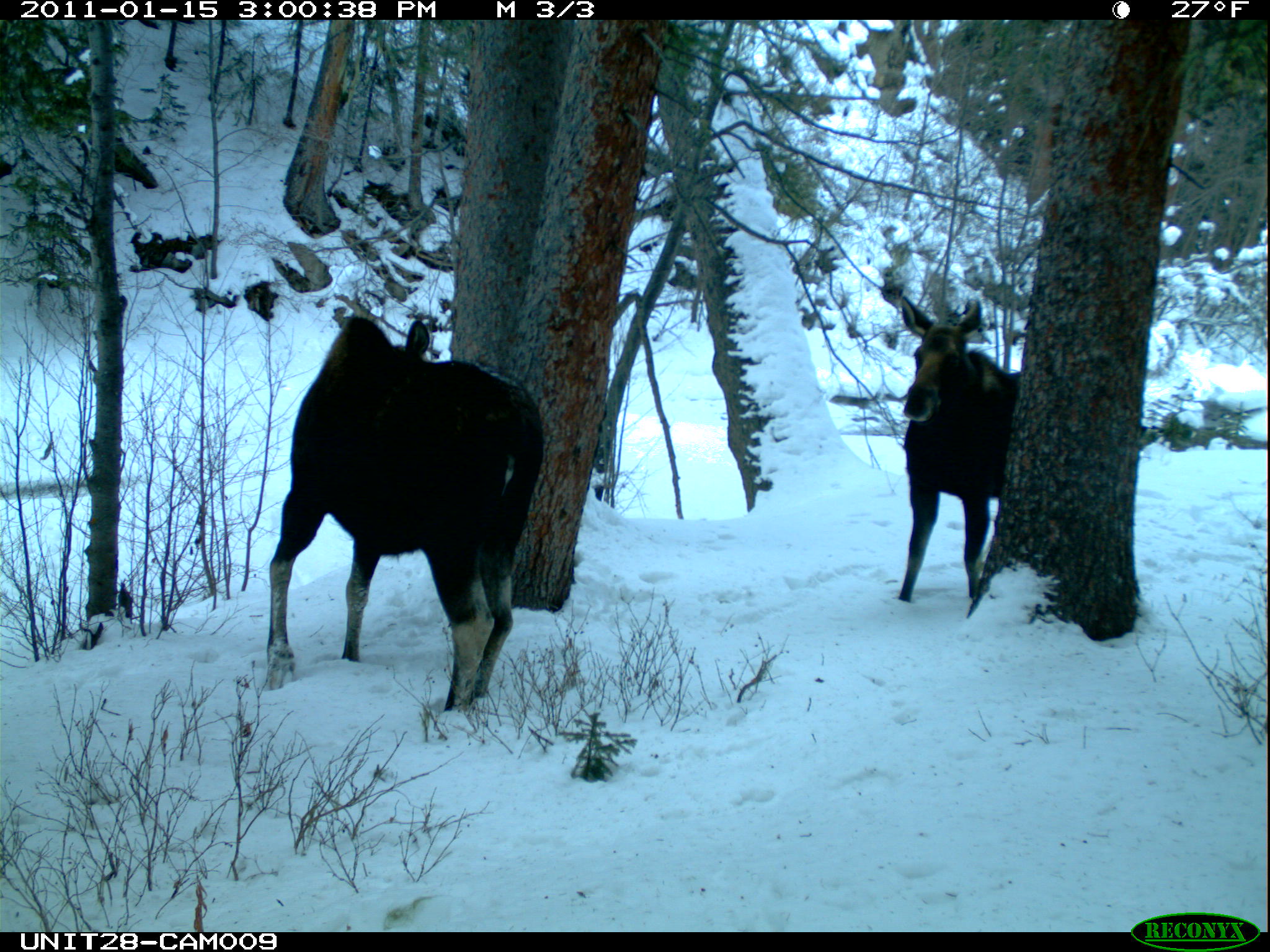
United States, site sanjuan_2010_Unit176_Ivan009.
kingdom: Animalia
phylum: Chordata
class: Mammalia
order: Artiodactyla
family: Cervidae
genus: Alces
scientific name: Alces alces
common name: moose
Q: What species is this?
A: Alces alces (moose).